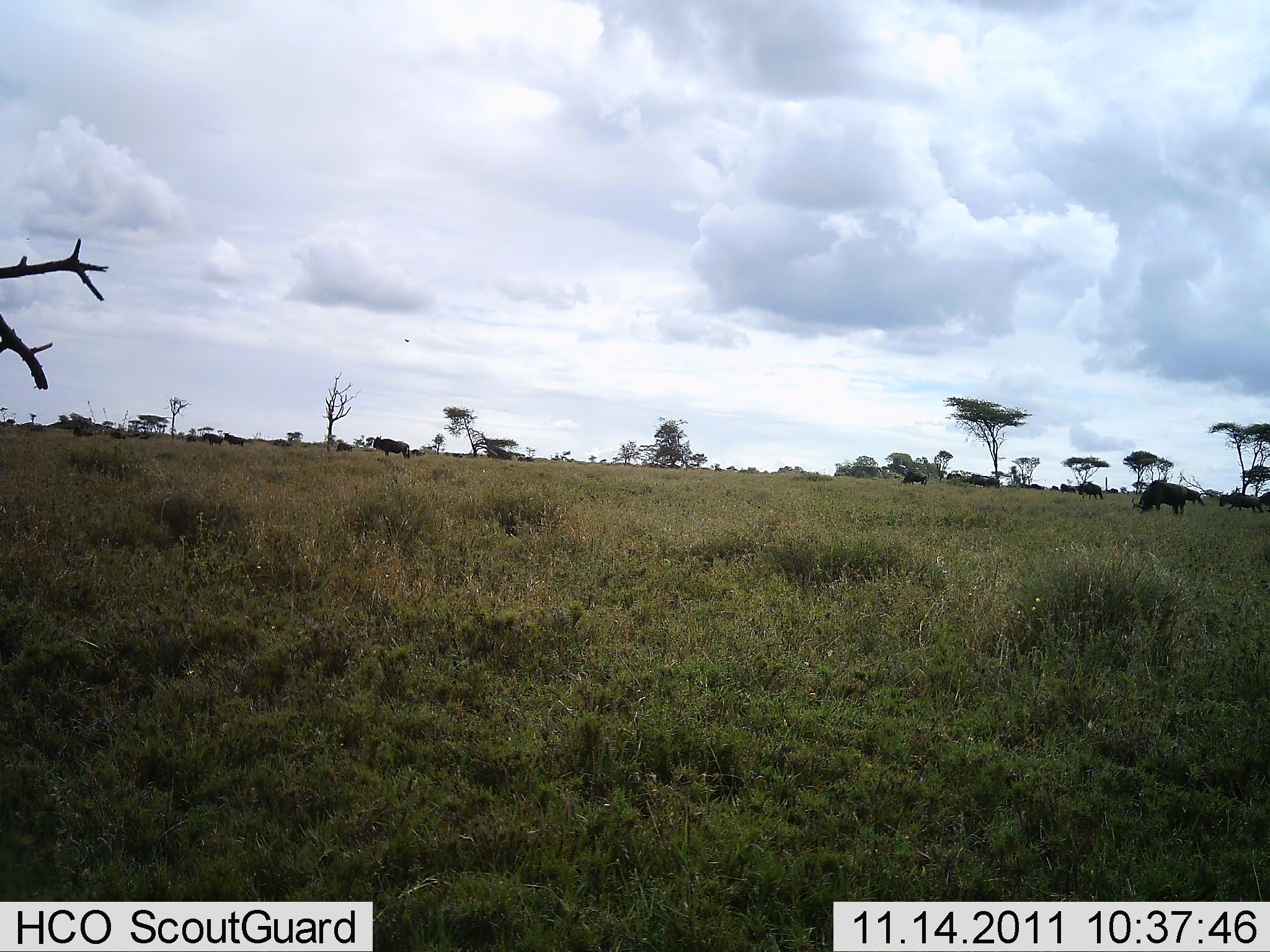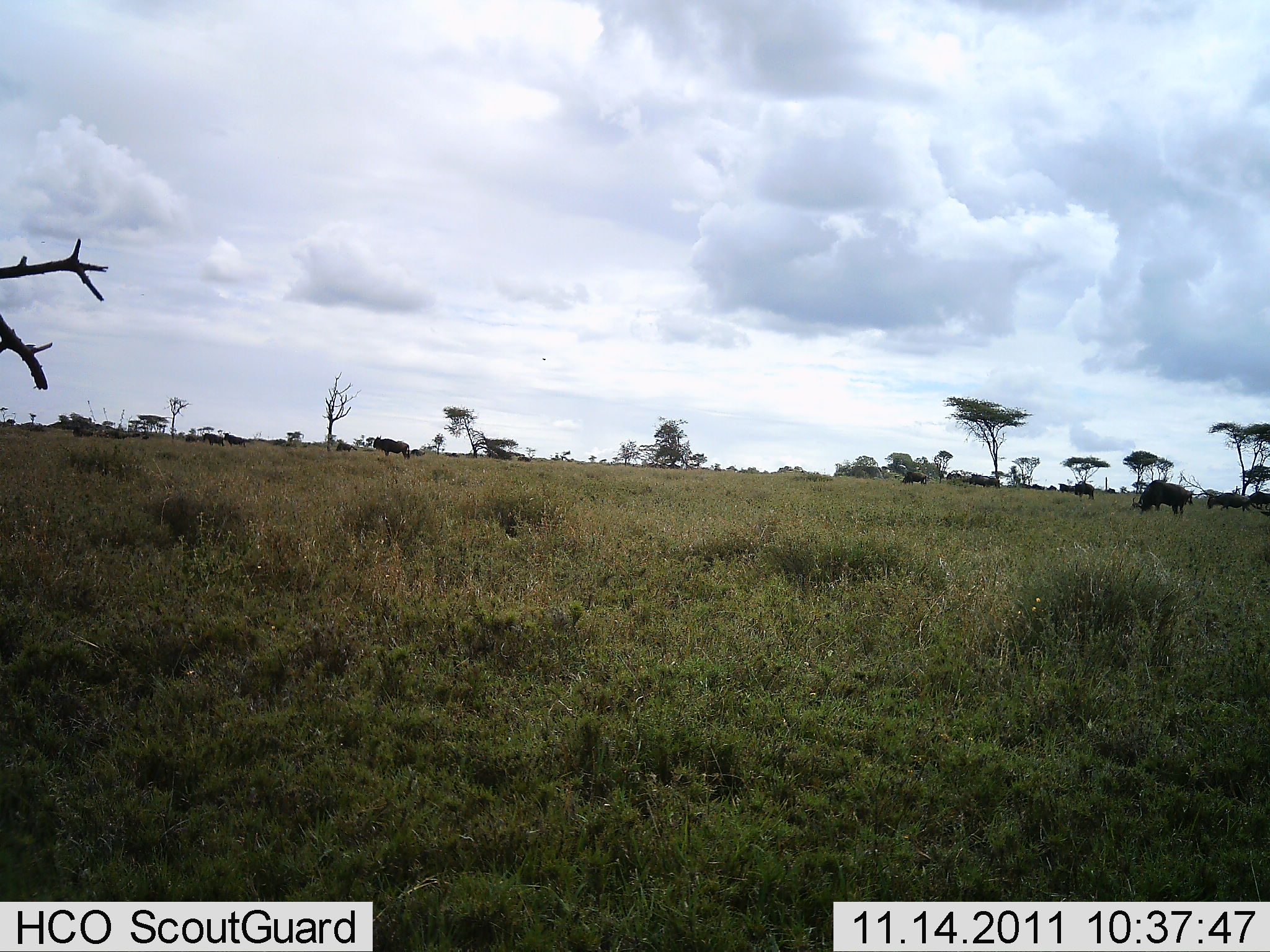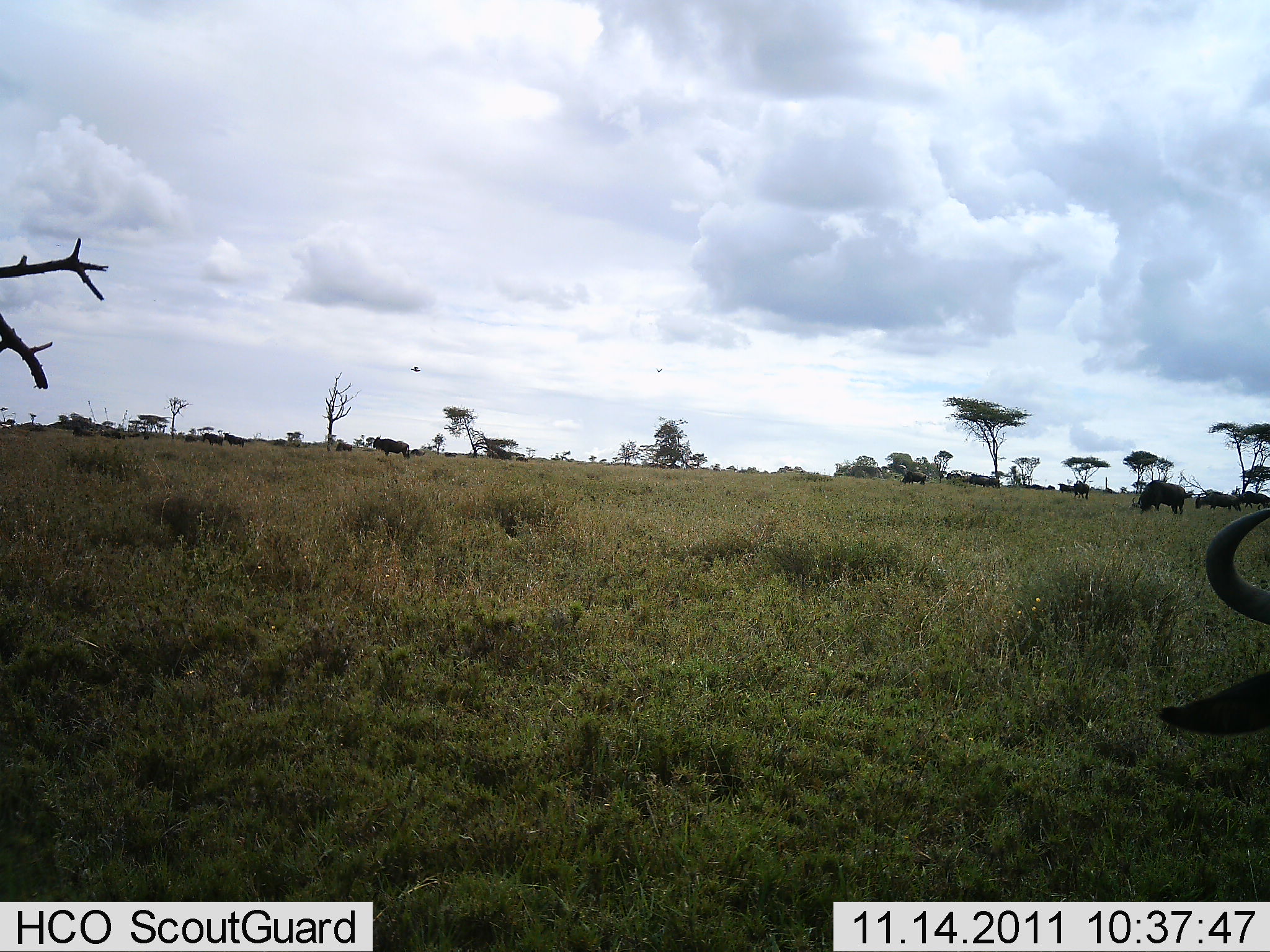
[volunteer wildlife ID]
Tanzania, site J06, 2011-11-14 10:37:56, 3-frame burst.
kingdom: Animalia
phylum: Chordata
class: Mammalia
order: Artiodactyla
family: Bovidae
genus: Connochaetes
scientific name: Connochaetes taurinus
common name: blue wildebeest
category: wildebeest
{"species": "wildebeest (blue wildebeest) (Connochaetes taurinus)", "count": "11-50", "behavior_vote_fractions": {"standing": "58%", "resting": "8%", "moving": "42%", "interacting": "0%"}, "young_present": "0%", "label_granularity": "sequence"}